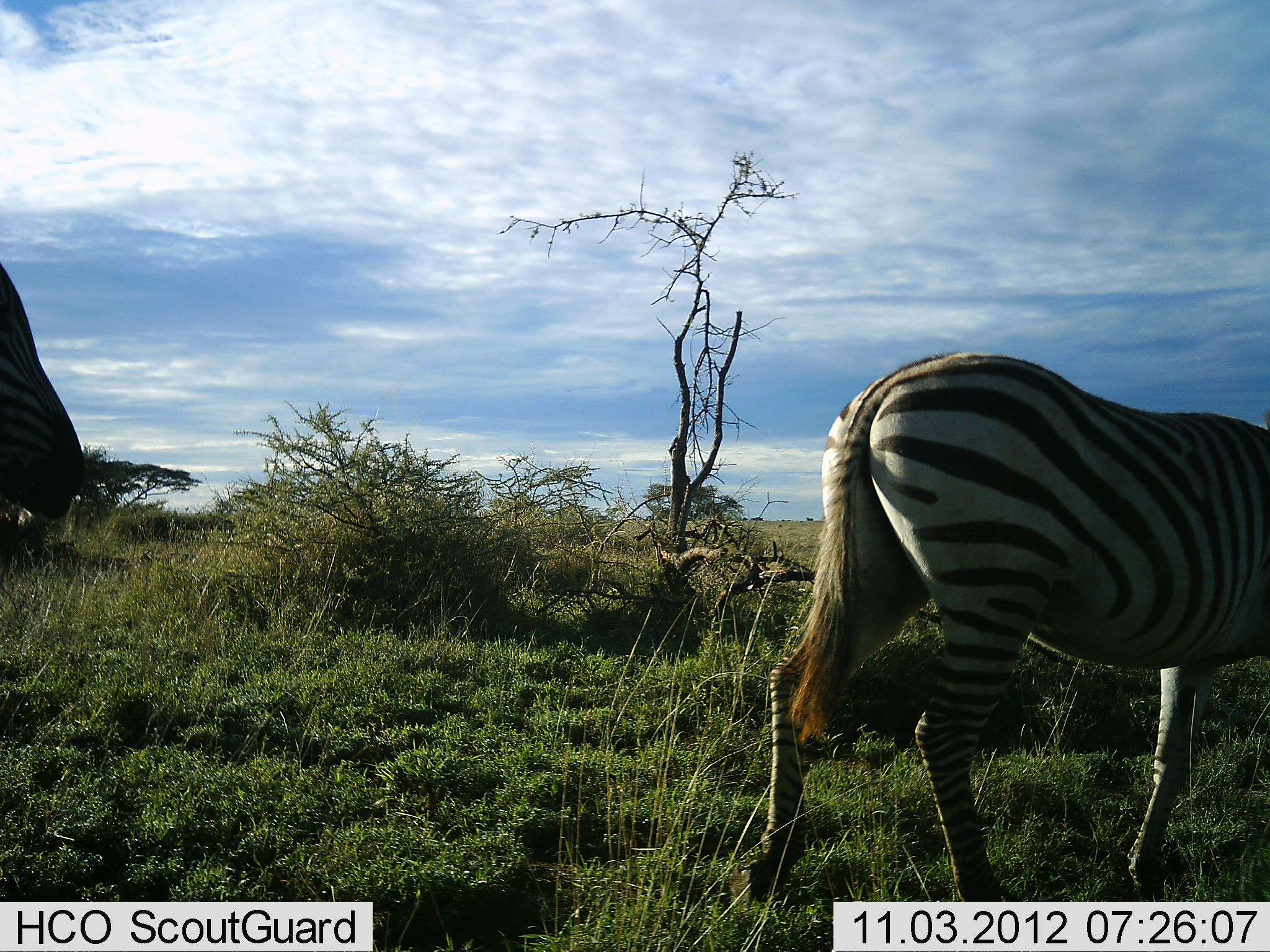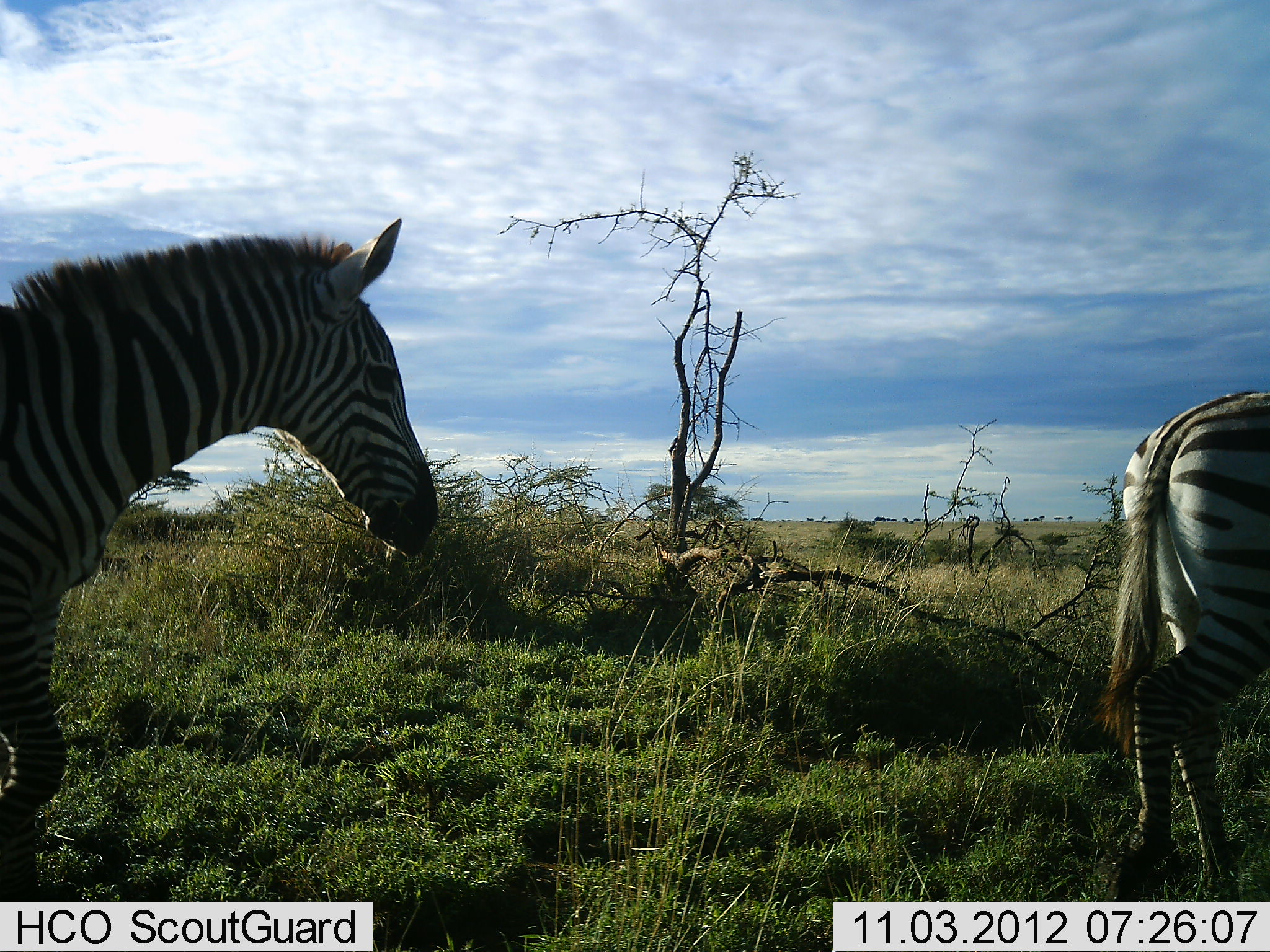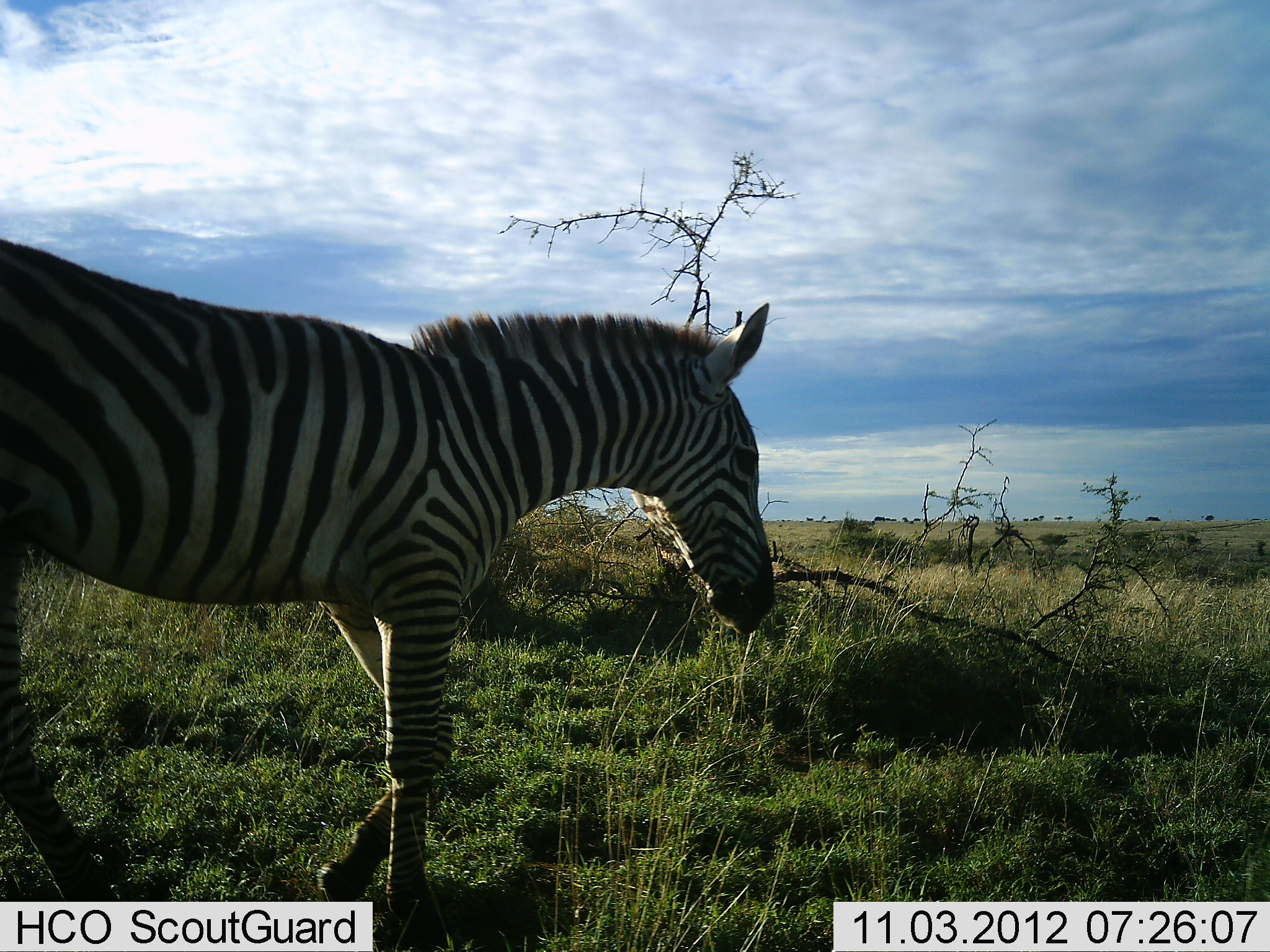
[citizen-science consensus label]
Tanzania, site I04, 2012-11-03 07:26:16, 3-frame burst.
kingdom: Animalia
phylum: Chordata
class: Mammalia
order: Perissodactyla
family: Equidae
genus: Equus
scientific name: Equus quagga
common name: plains zebra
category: zebra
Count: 2.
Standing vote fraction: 0%.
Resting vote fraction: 0%.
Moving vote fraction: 100%.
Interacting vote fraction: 0%.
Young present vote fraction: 0%.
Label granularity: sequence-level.